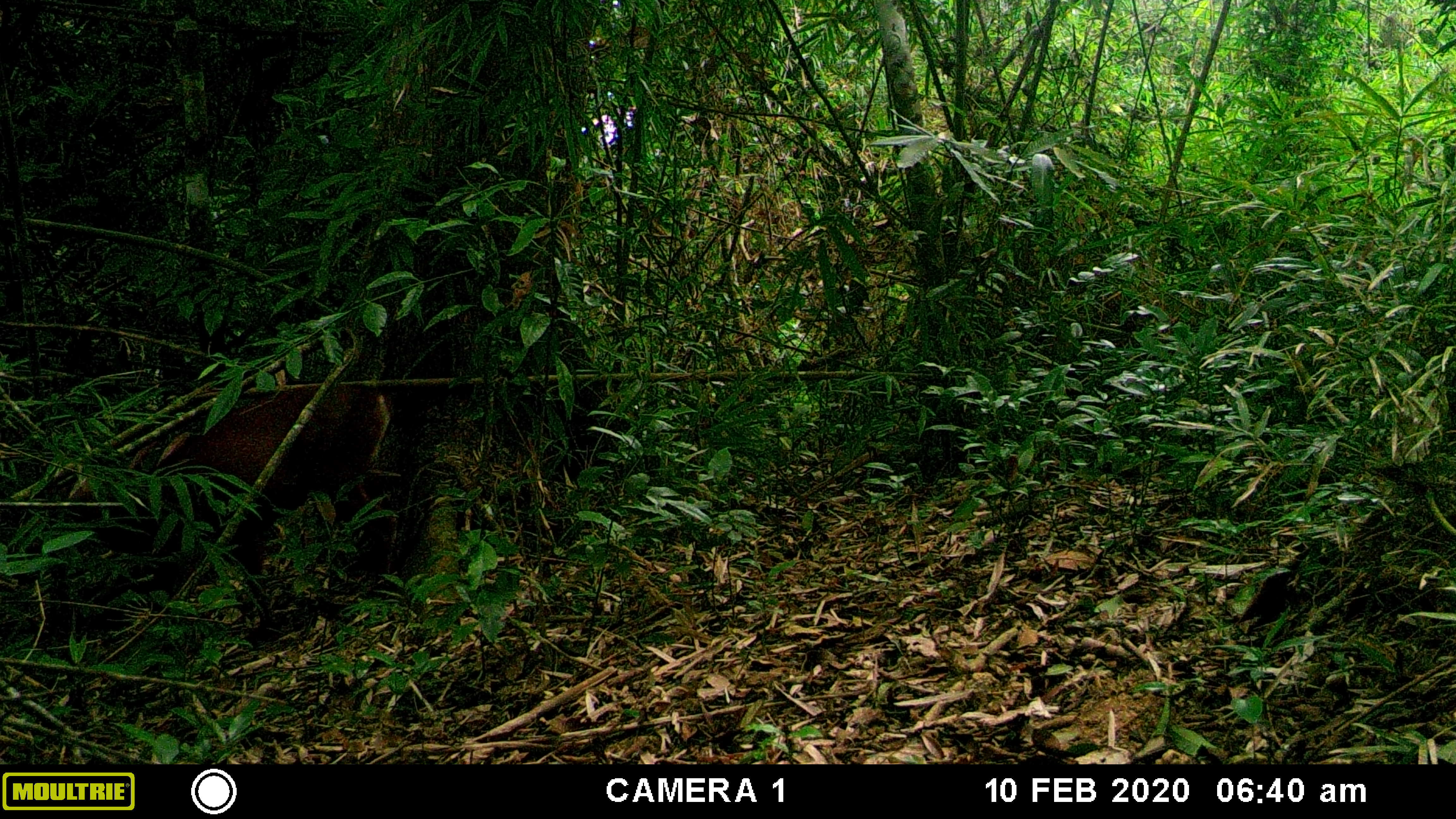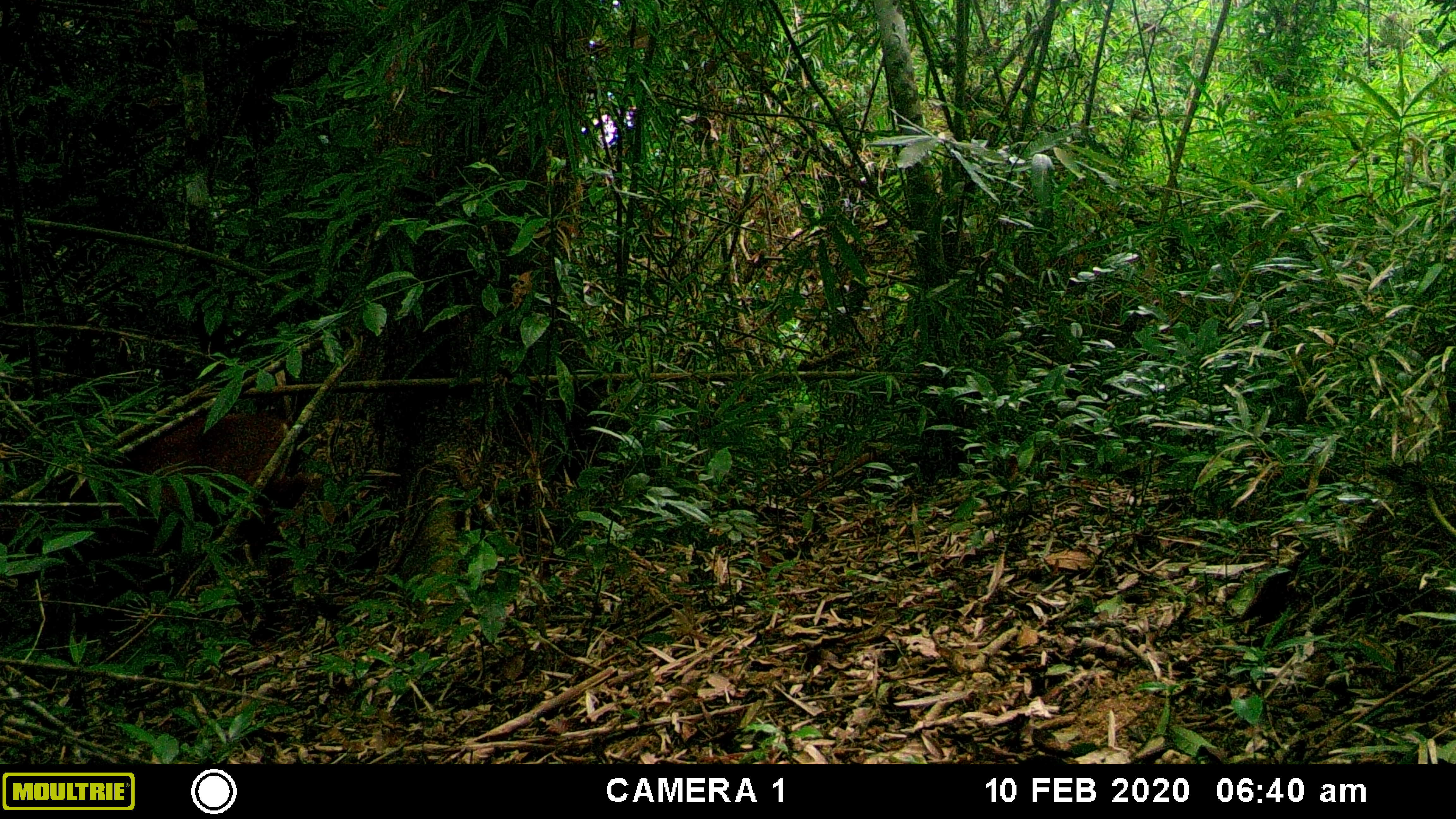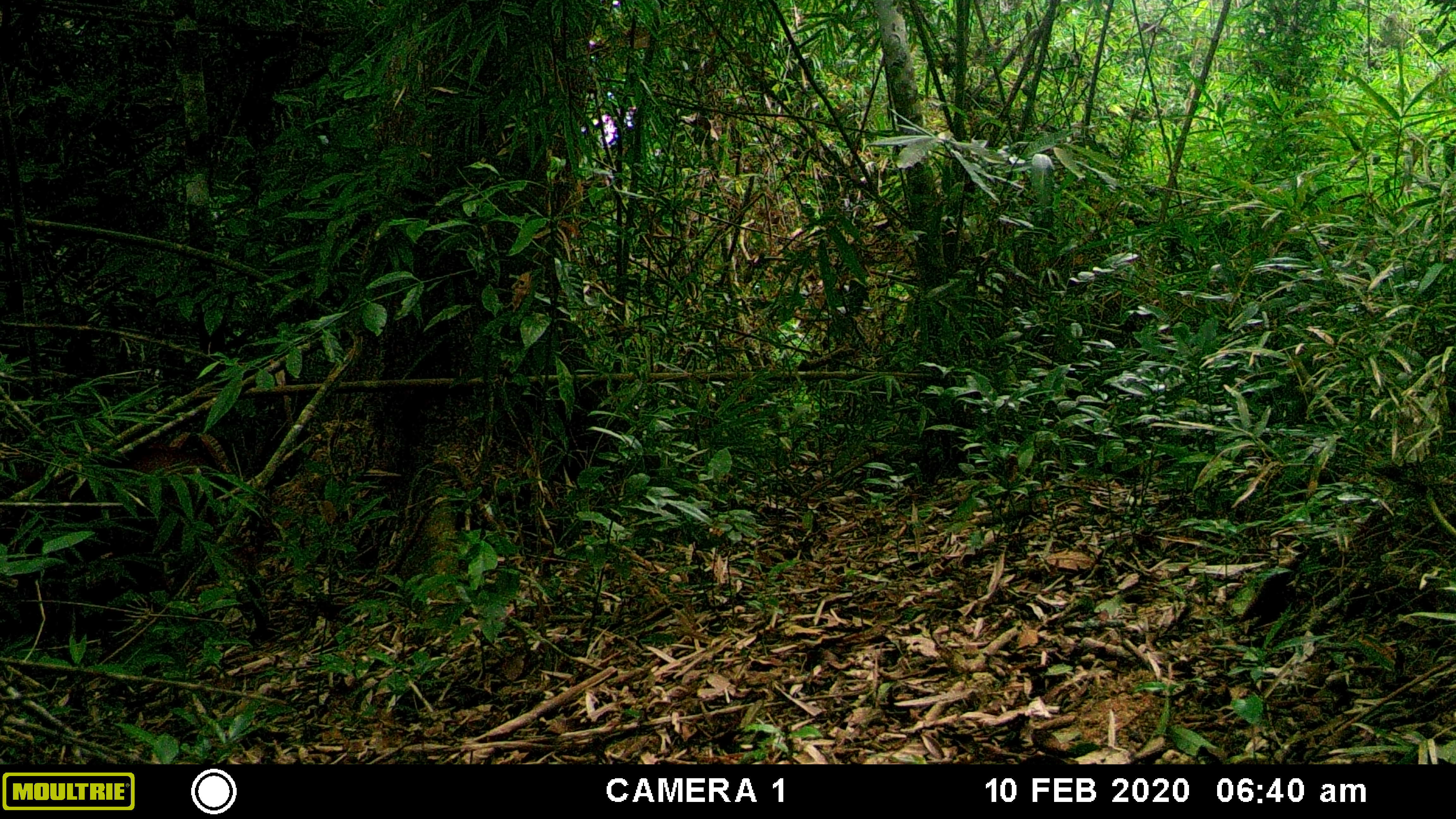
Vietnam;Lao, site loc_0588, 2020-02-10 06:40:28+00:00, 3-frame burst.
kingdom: Animalia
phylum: Chordata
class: Mammalia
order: Artiodactyla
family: Cervidae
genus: Muntiacus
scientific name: Muntiacus muntjak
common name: red muntjac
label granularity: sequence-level